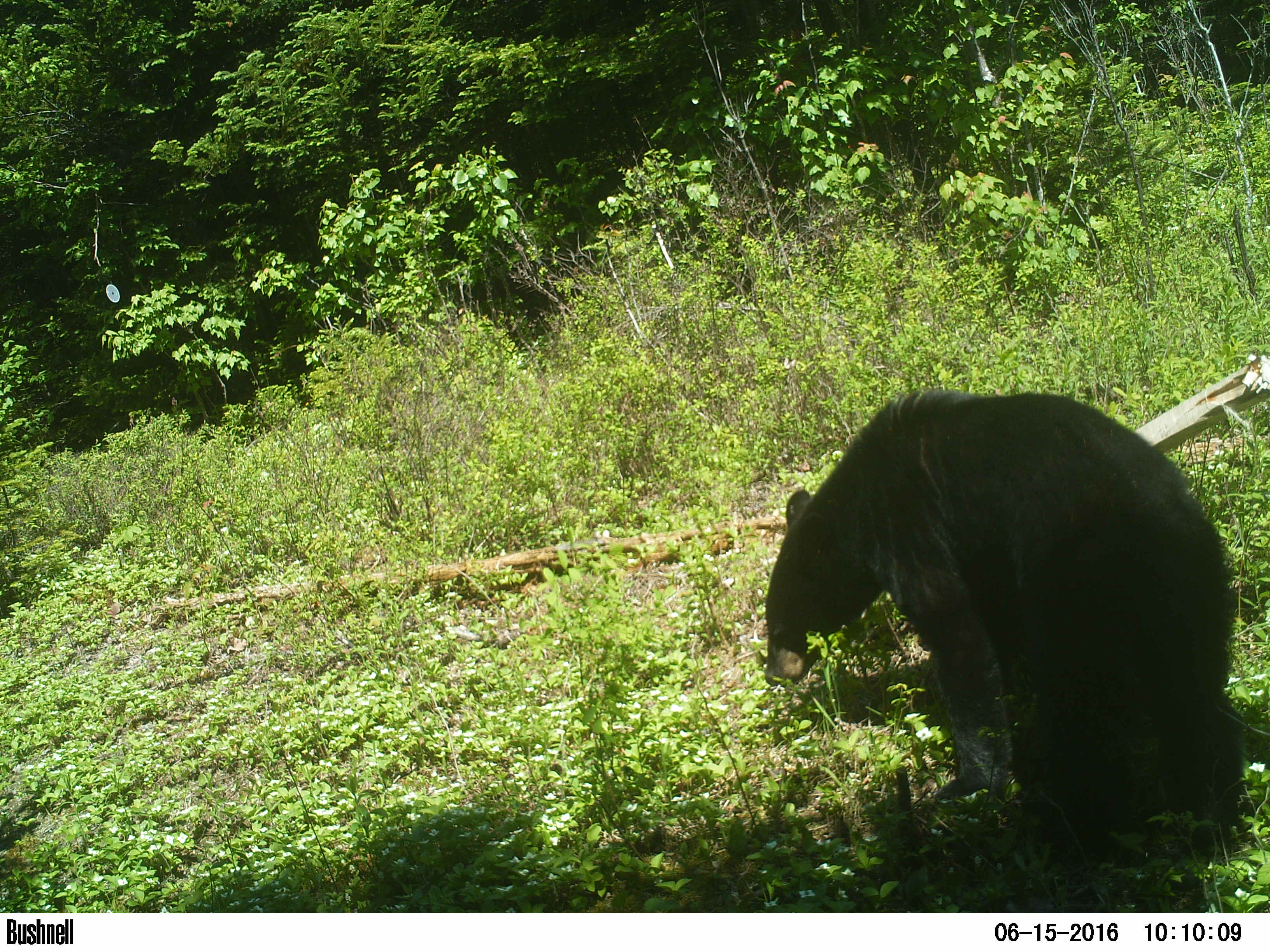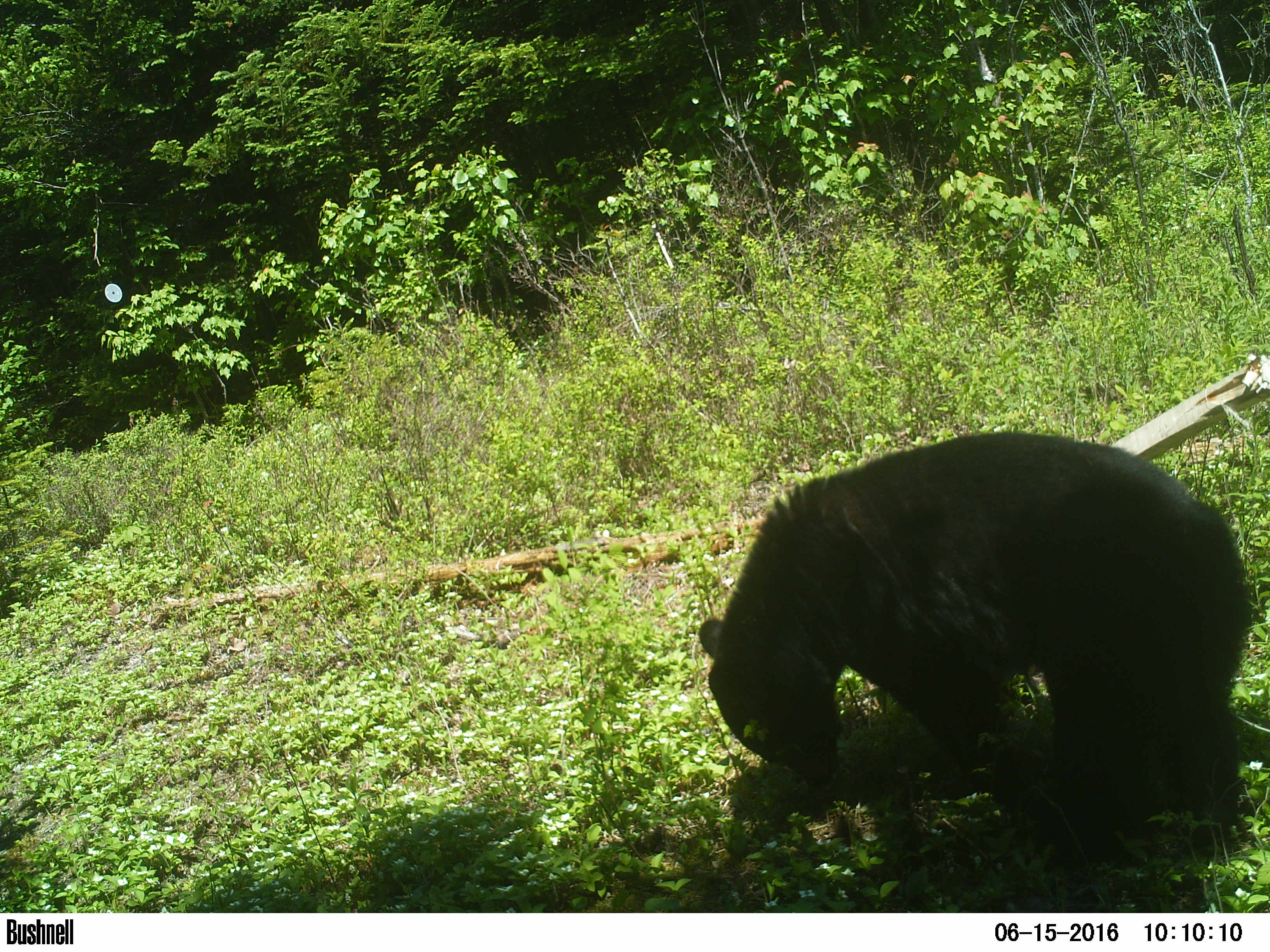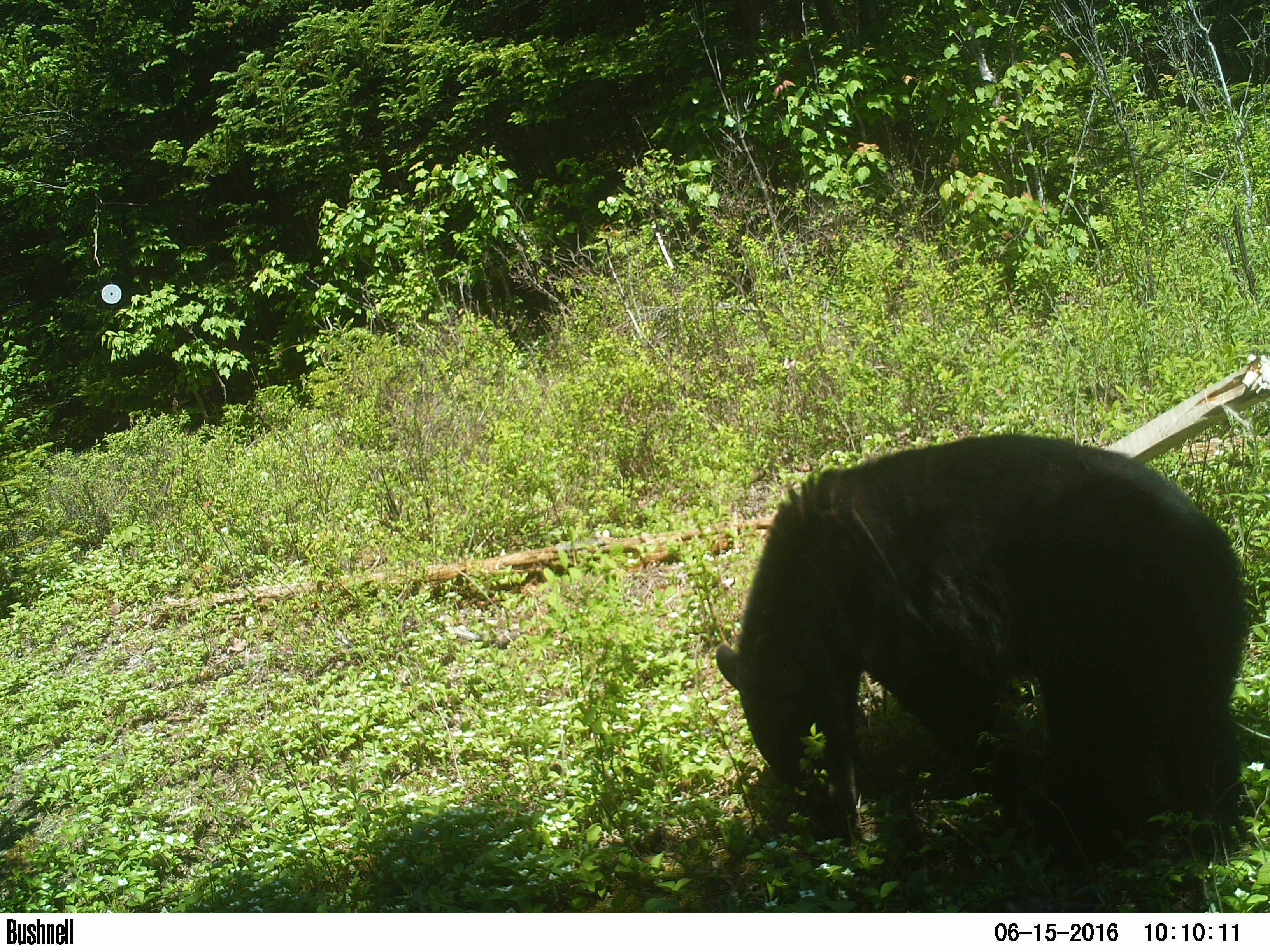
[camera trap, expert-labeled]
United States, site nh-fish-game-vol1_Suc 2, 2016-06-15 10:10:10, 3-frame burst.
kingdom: Animalia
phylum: Chordata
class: Mammalia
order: Carnivora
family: Ursidae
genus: Ursus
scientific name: Ursus americanus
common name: black bear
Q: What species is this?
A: Black bear (Ursus americanus).